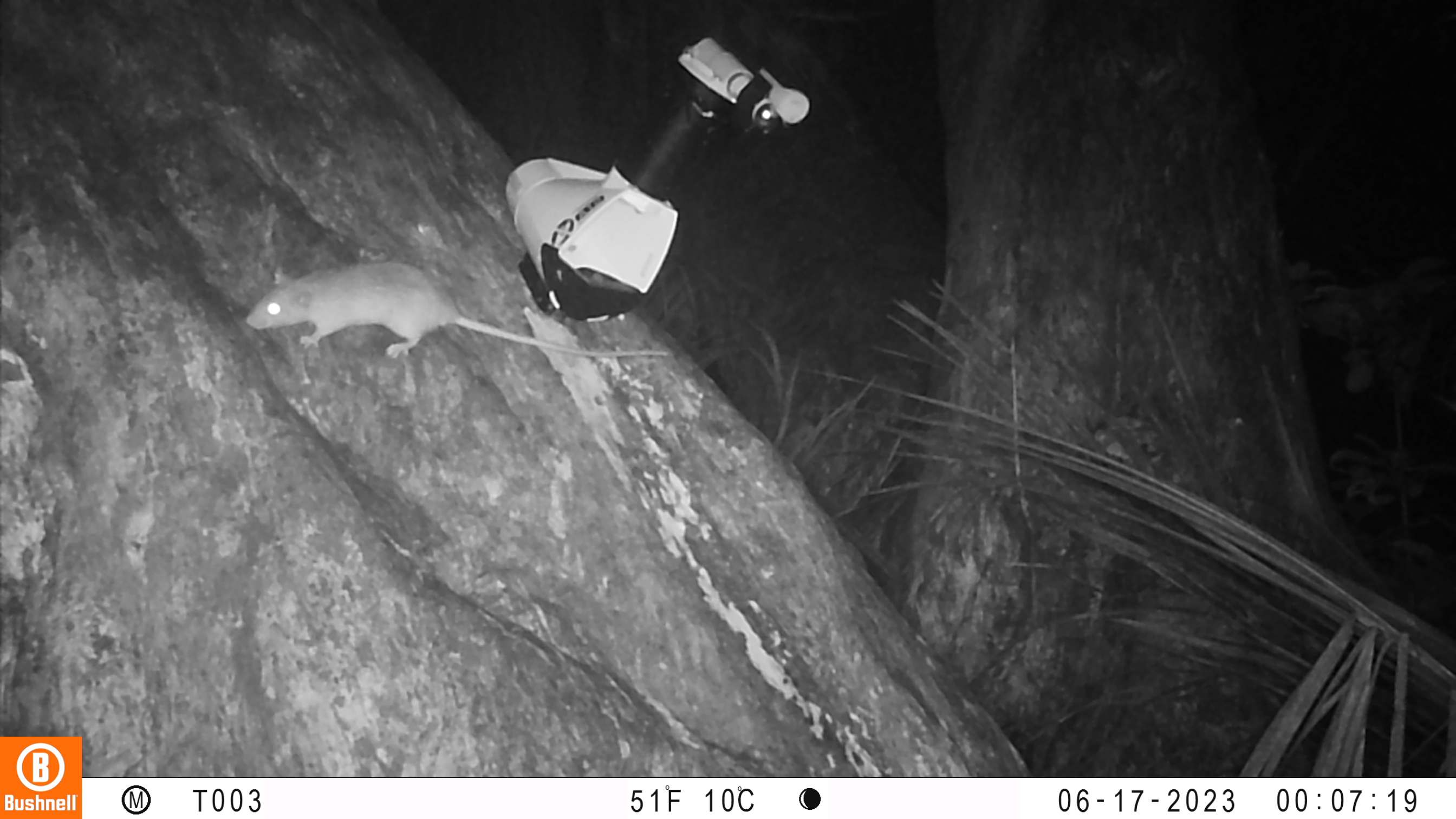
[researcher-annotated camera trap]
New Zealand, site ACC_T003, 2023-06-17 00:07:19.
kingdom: Animalia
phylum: Chordata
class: Mammalia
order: Rodentia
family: Muridae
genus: Rattus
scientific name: Rattus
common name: rat